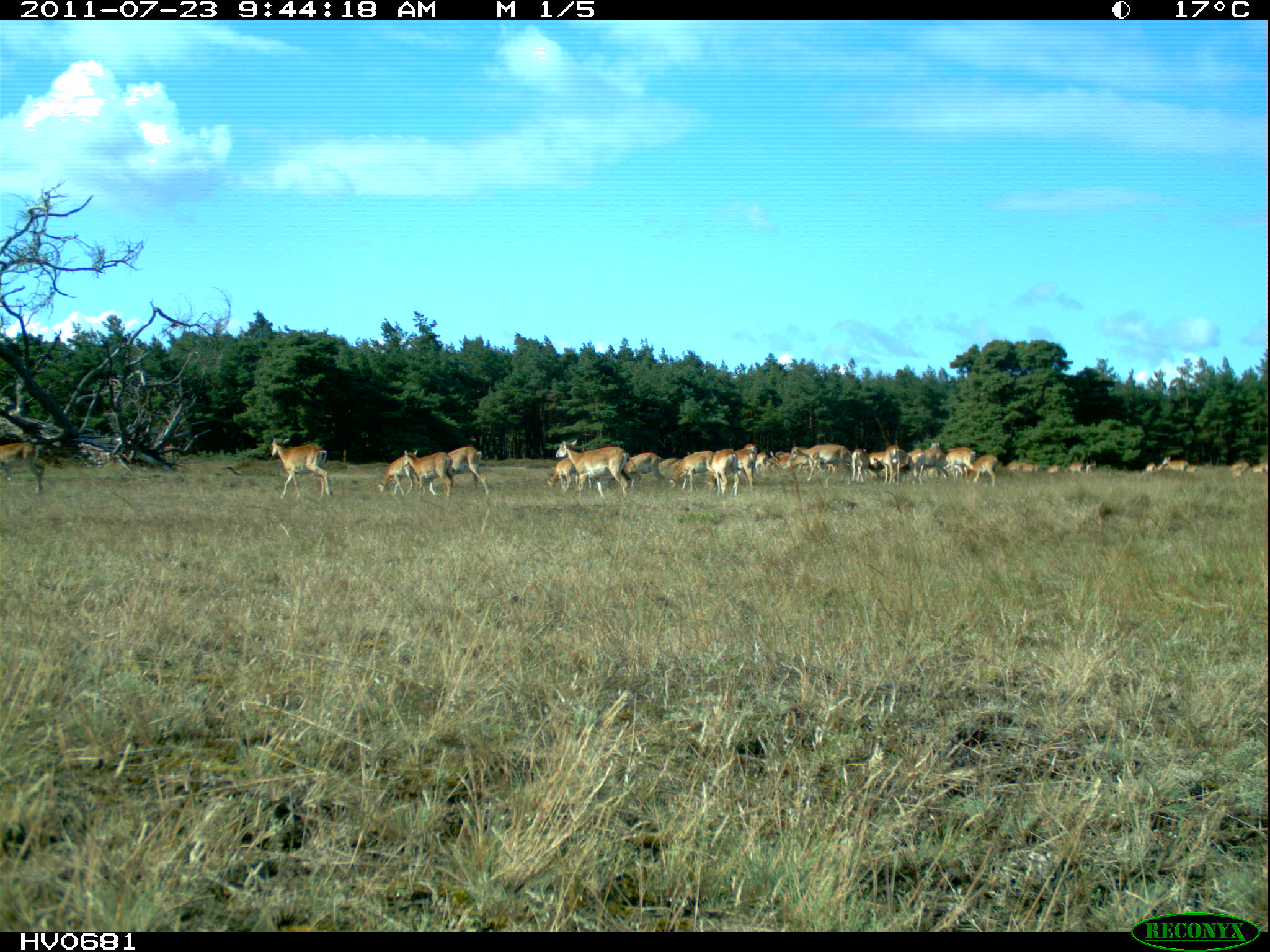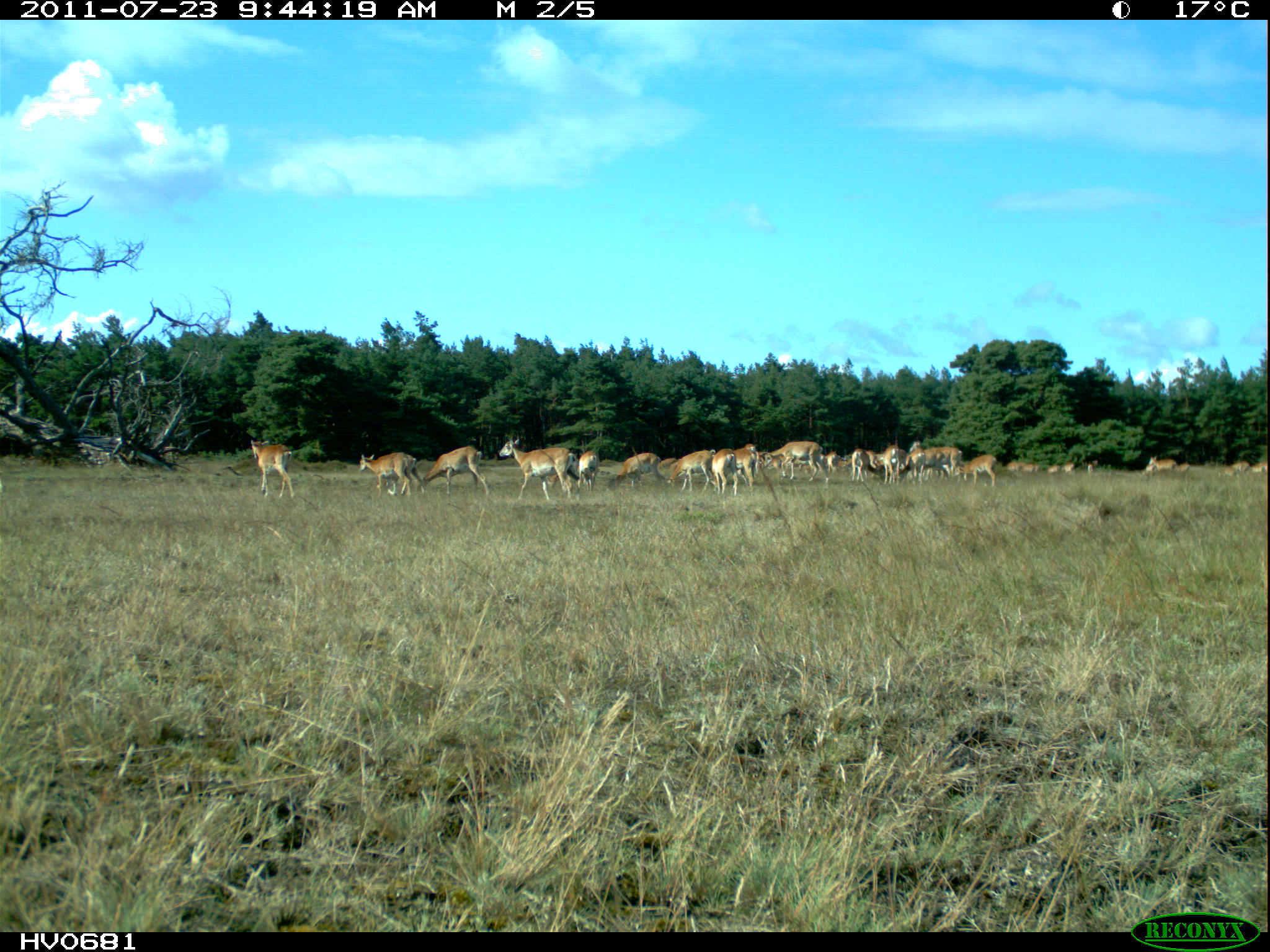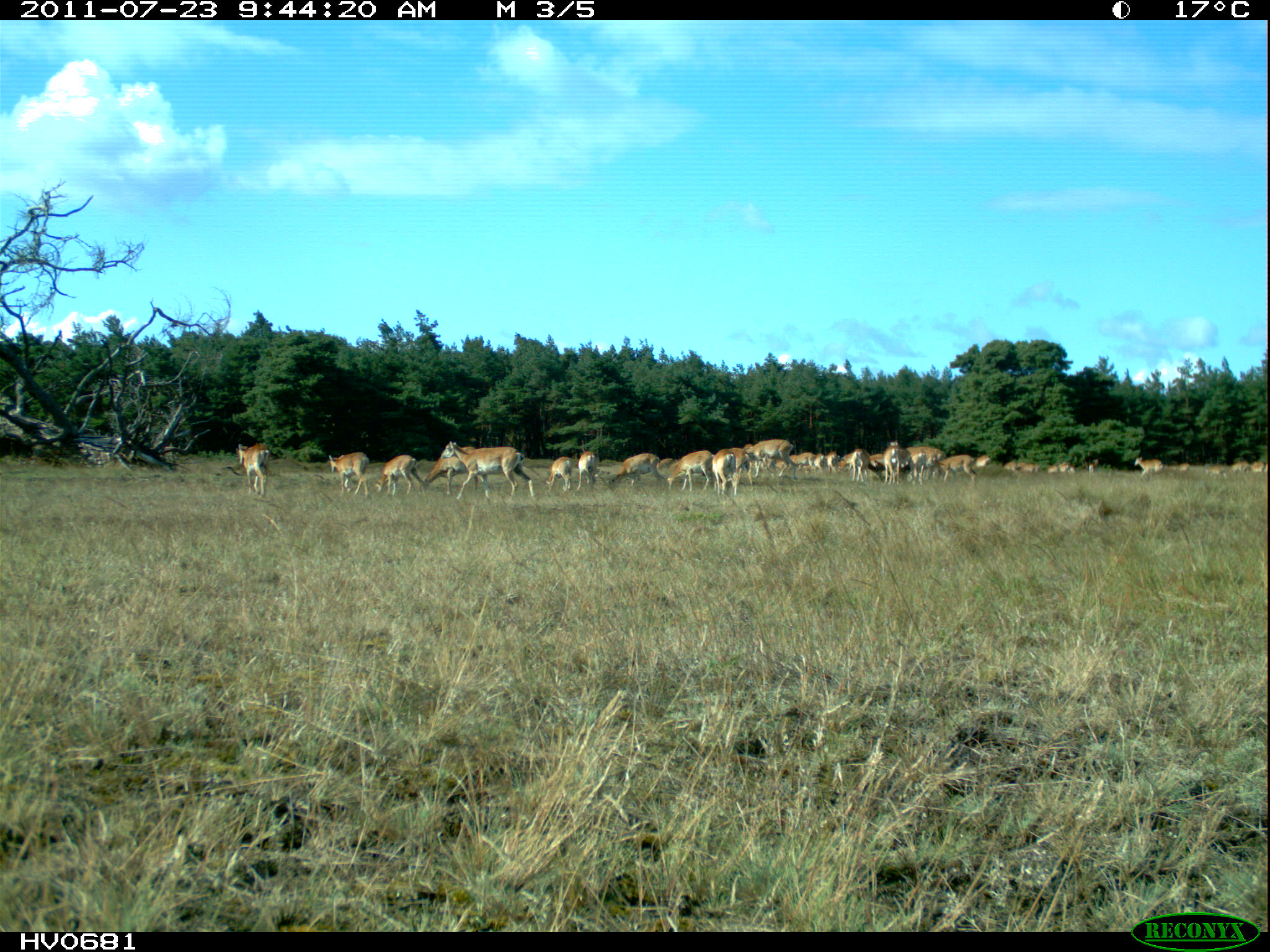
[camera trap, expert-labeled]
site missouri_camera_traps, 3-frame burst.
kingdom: Animalia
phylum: Chordata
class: Mammalia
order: Artiodactyla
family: Bovidae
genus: Ovis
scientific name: Ovis ammon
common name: mouflon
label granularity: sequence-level